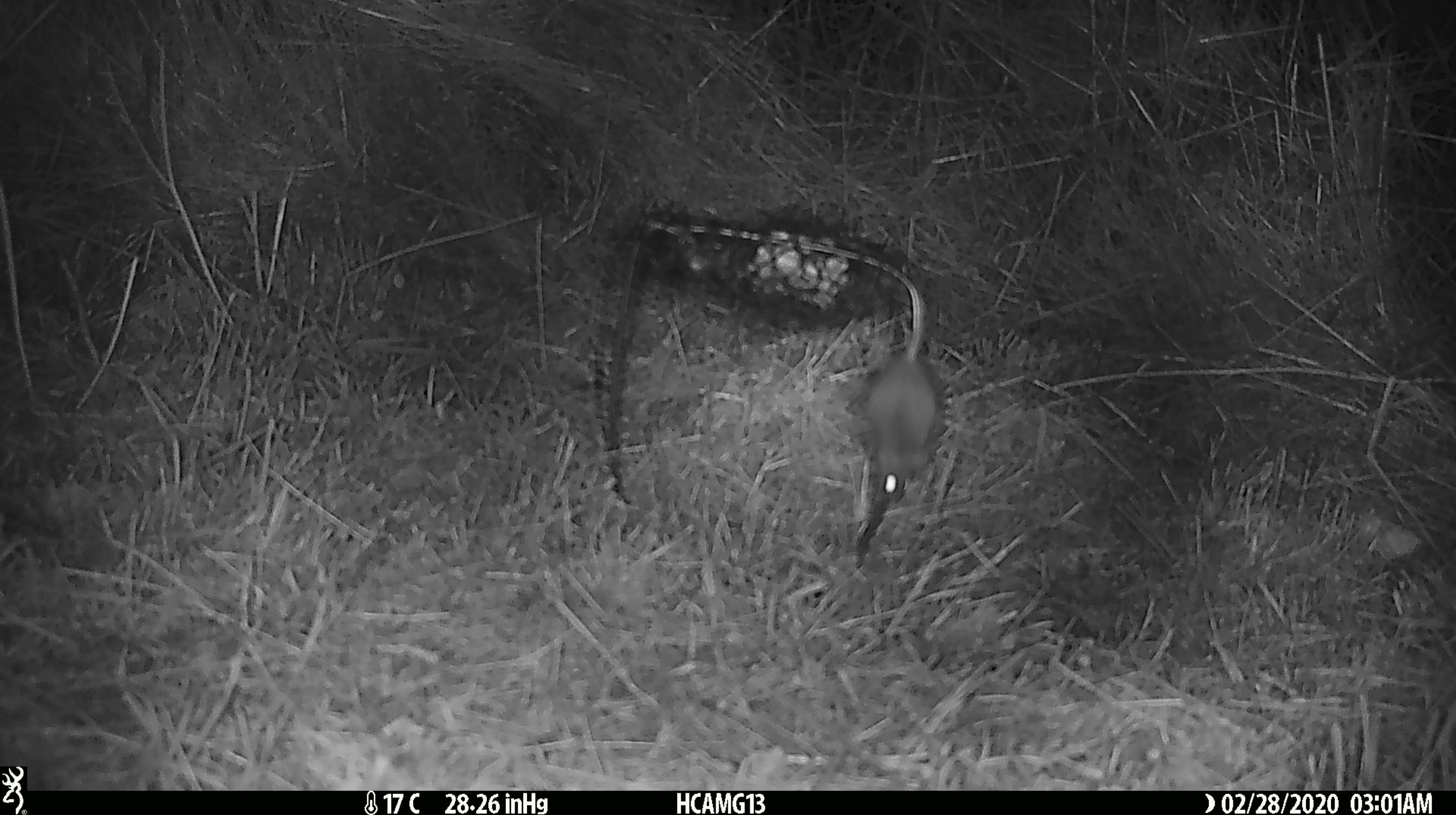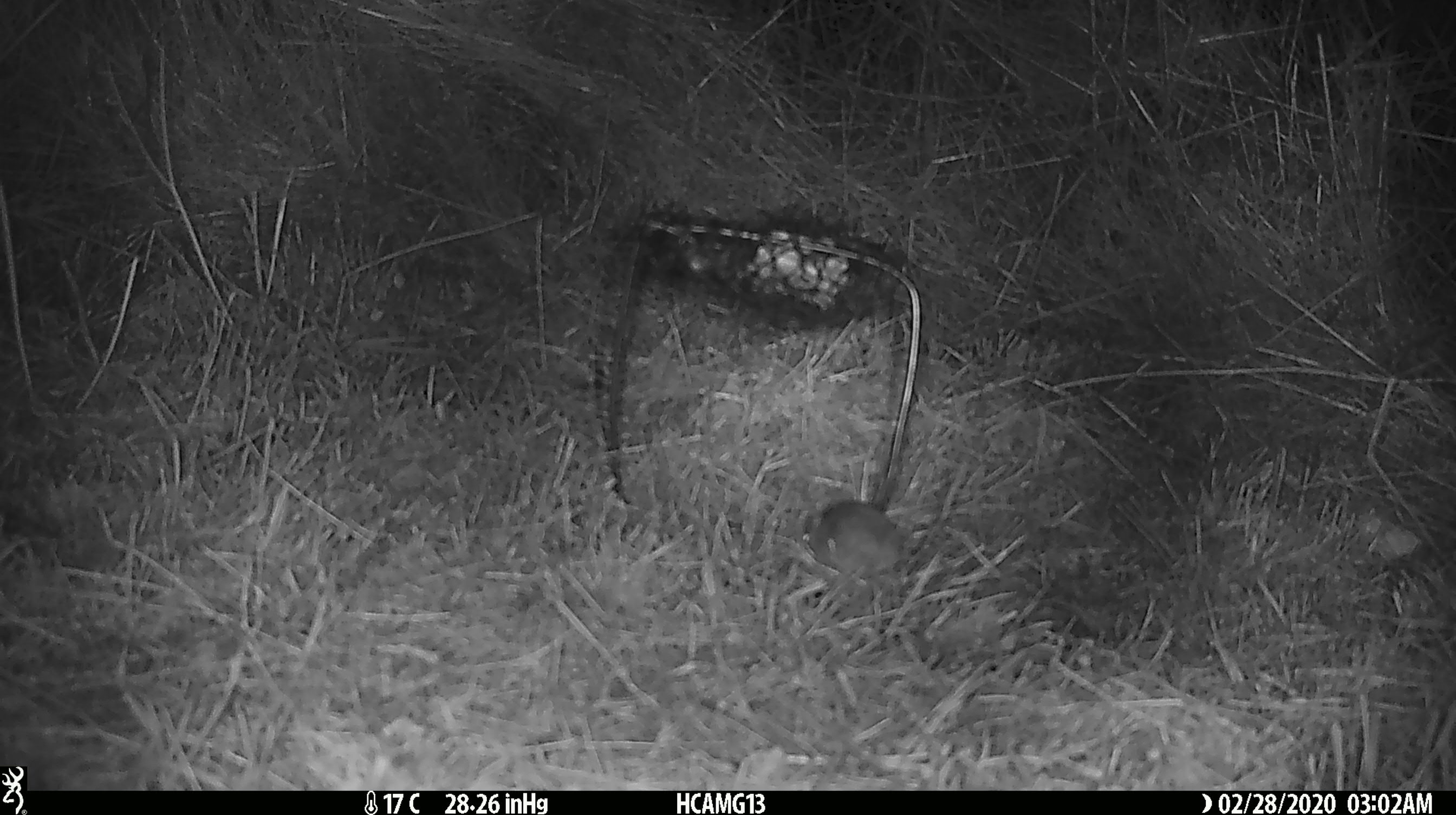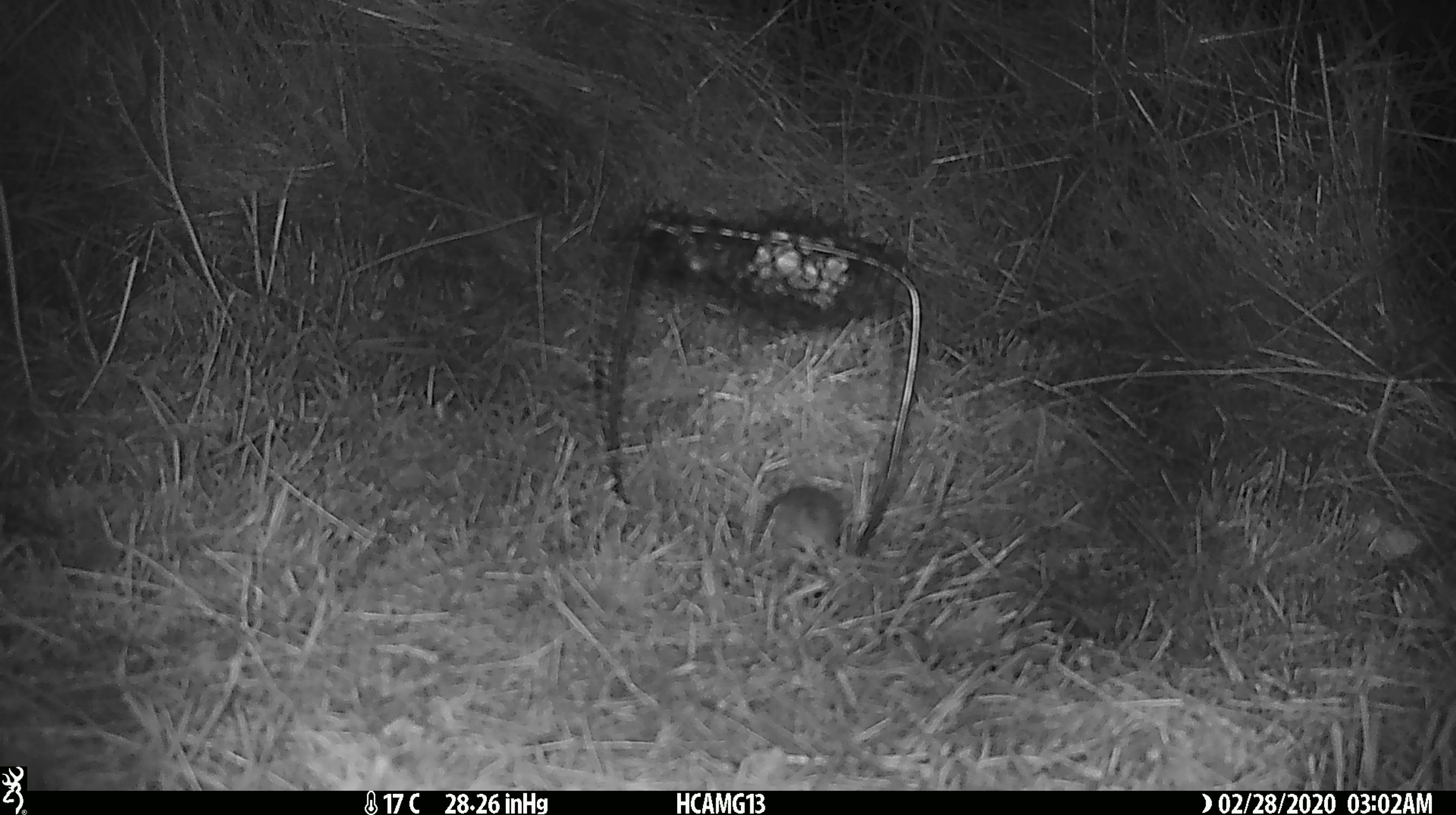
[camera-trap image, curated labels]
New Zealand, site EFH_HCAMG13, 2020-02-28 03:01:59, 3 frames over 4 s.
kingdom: Animalia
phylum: Chordata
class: Mammalia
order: Rodentia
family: Muridae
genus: Mus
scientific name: Mus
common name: mouse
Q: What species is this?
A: Mouse (Mus).